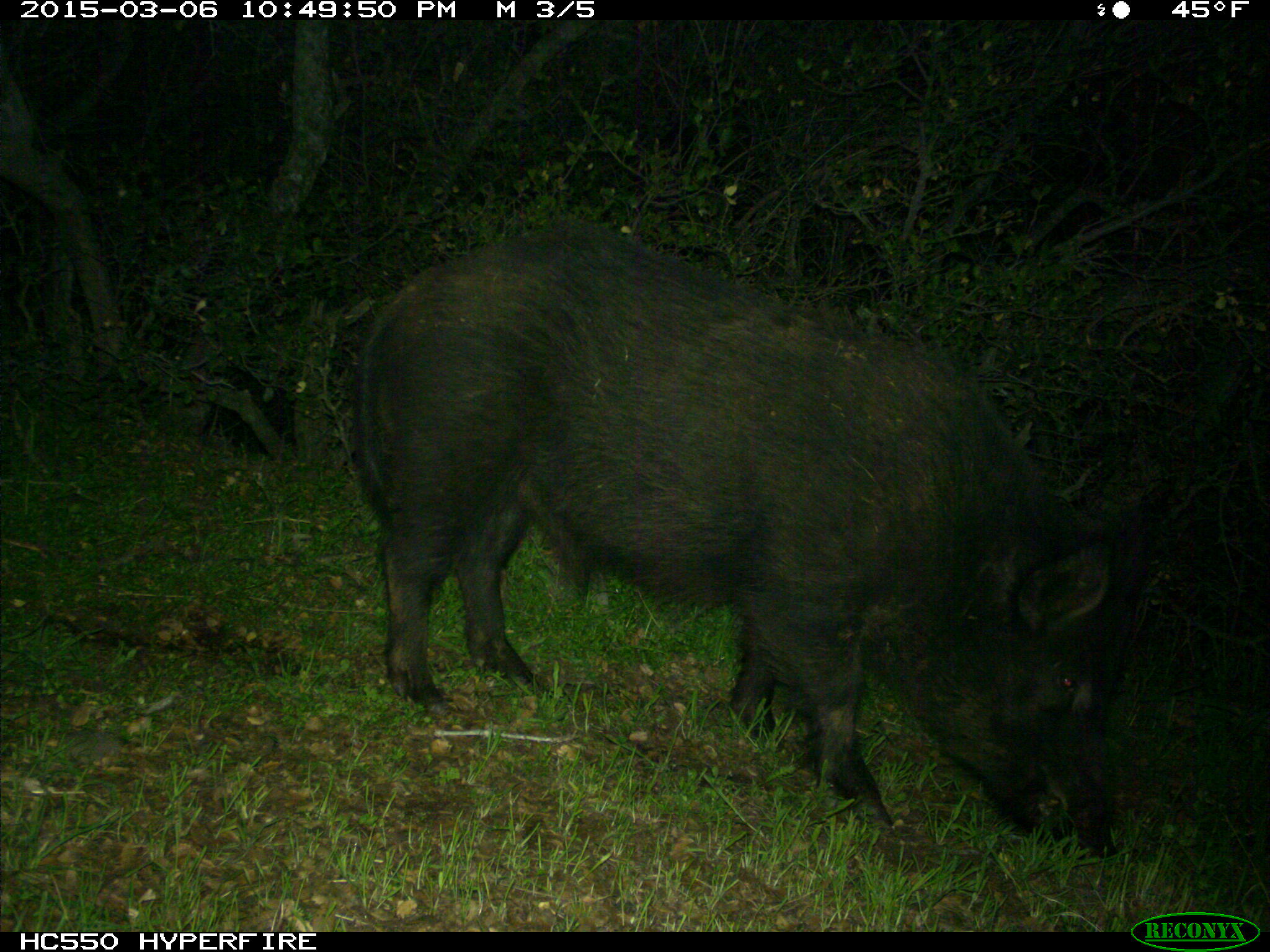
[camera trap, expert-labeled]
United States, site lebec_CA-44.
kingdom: Animalia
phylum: Chordata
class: Mammalia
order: Artiodactyla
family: Suidae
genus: Sus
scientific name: Sus scrofa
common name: wild boar